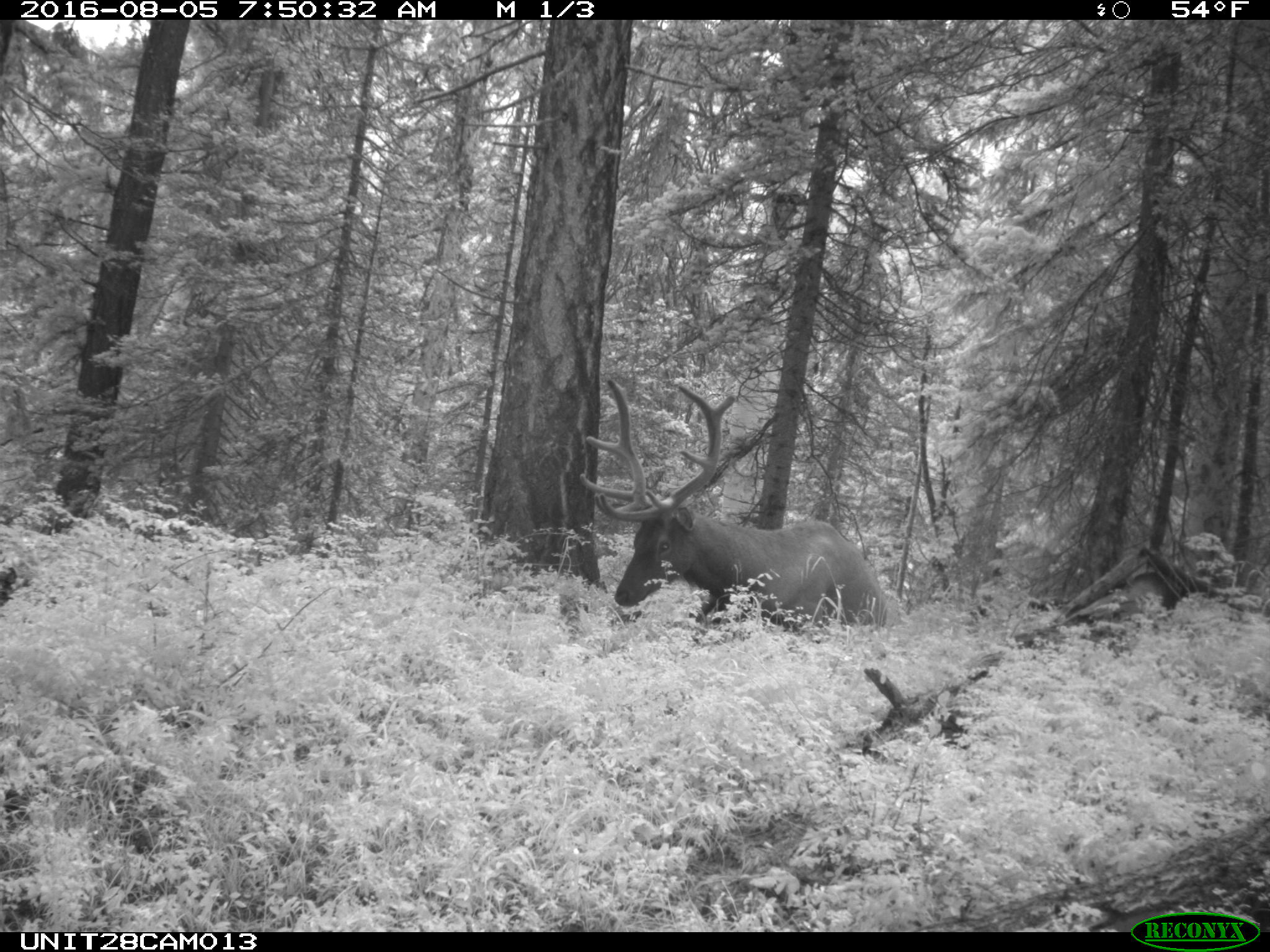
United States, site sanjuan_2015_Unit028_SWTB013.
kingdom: Animalia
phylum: Chordata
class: Mammalia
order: Artiodactyla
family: Cervidae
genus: Cervus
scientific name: Cervus elaphus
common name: red deer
Cervus elaphus (red deer).